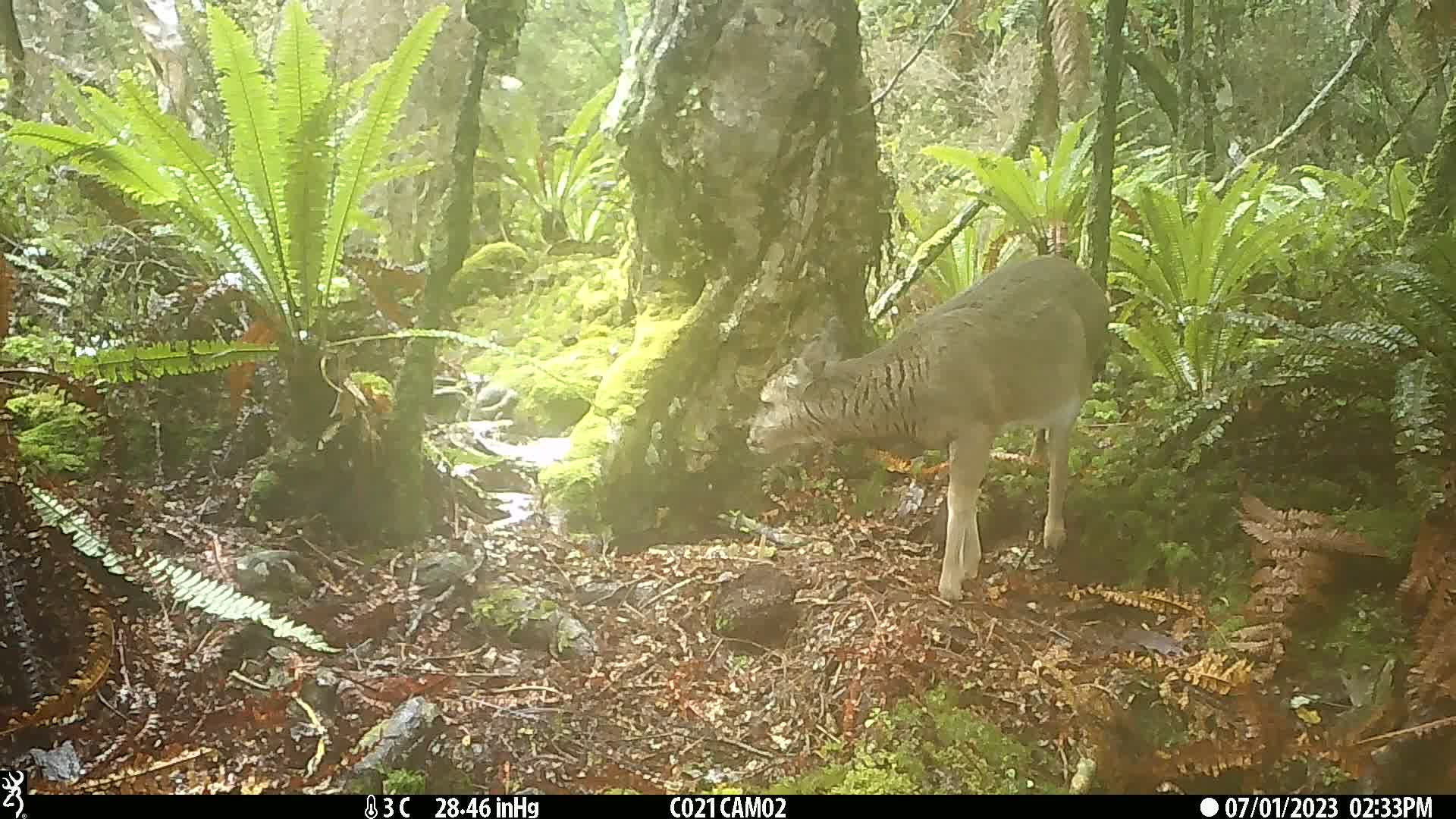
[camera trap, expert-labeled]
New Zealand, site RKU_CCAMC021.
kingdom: Animalia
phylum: Chordata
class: Mammalia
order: Artiodactyla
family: Cervidae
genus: Odocoileus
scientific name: Odocoileus virginianus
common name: white-tailed deer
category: white tailed deer